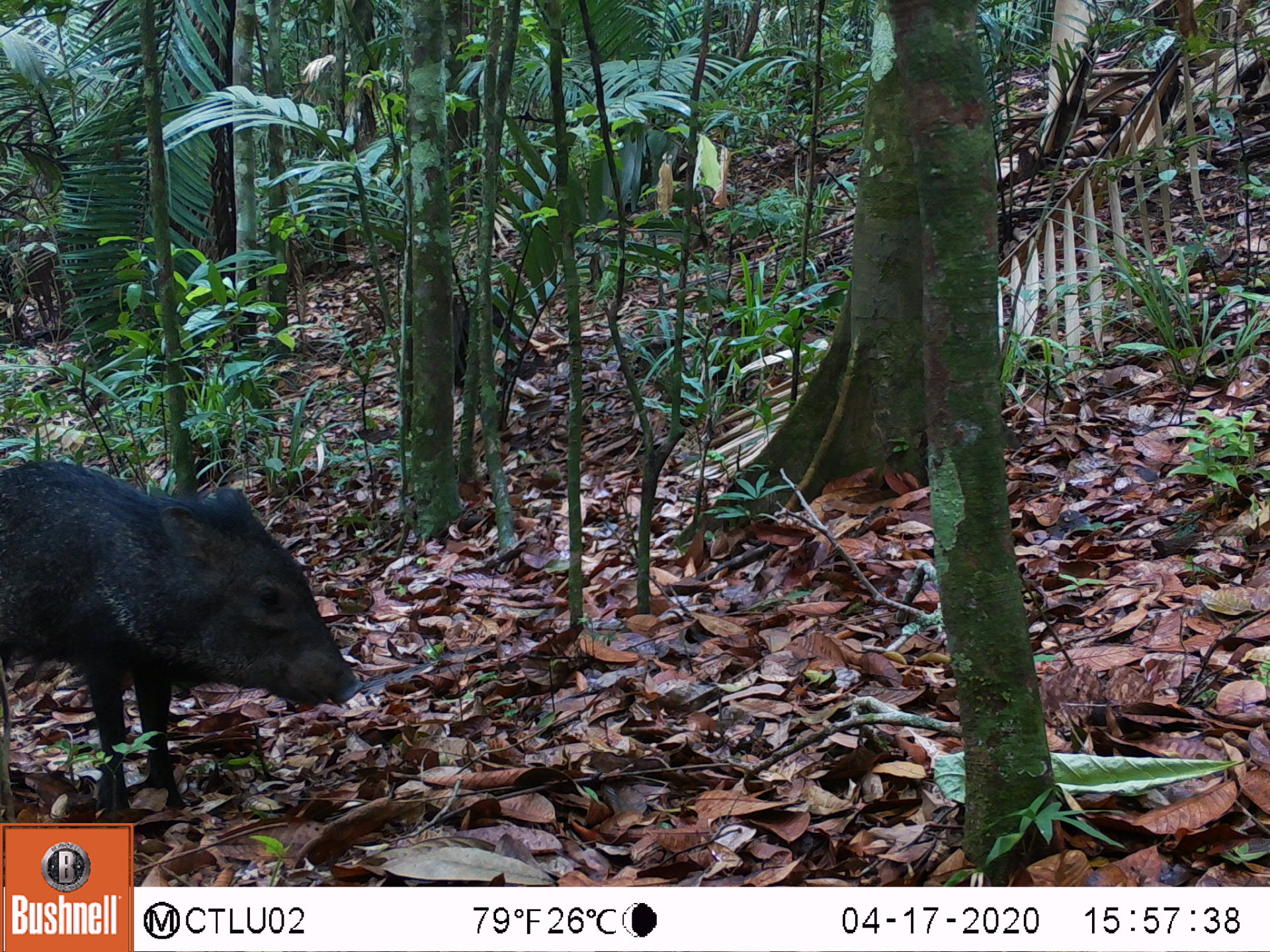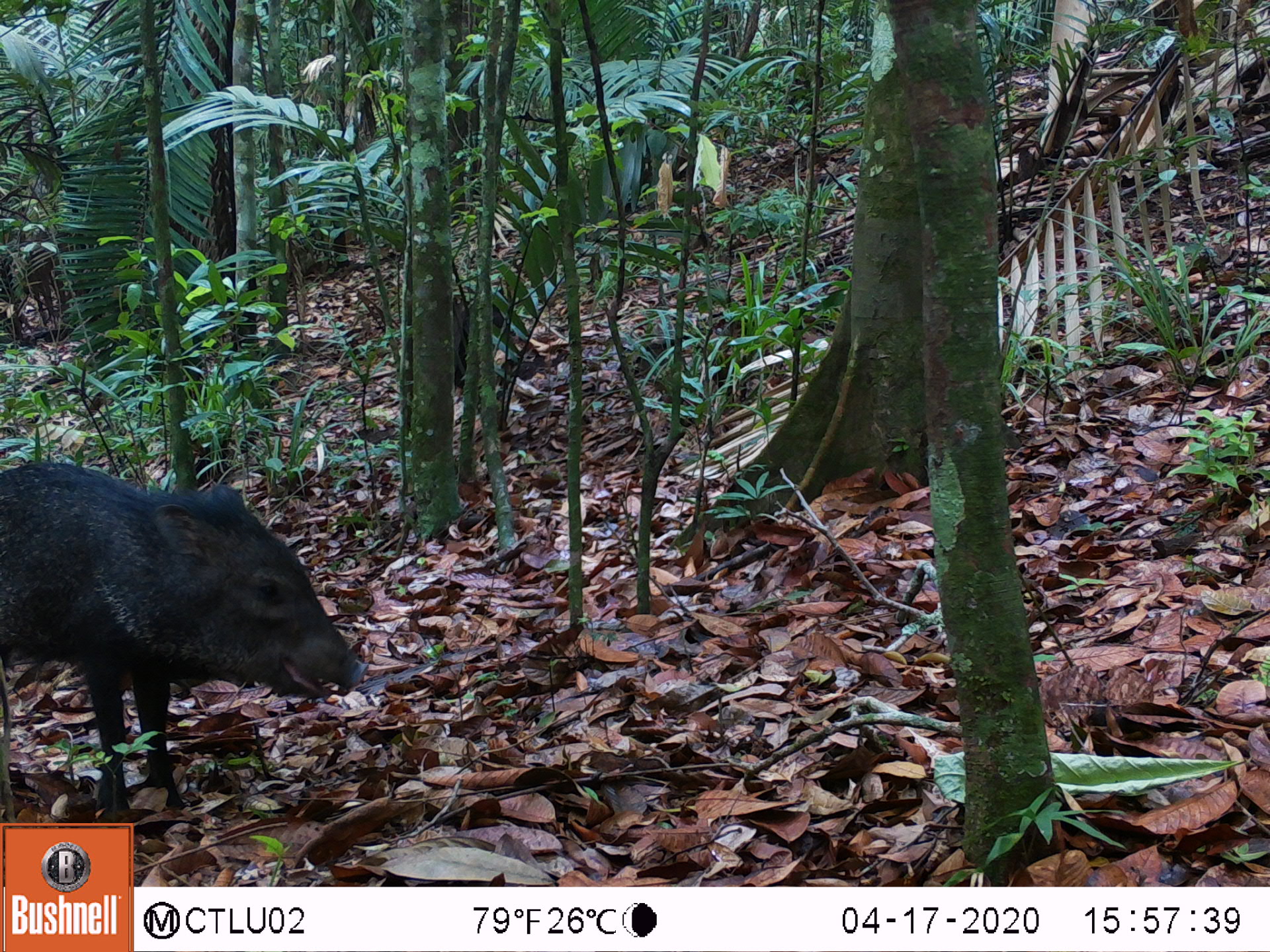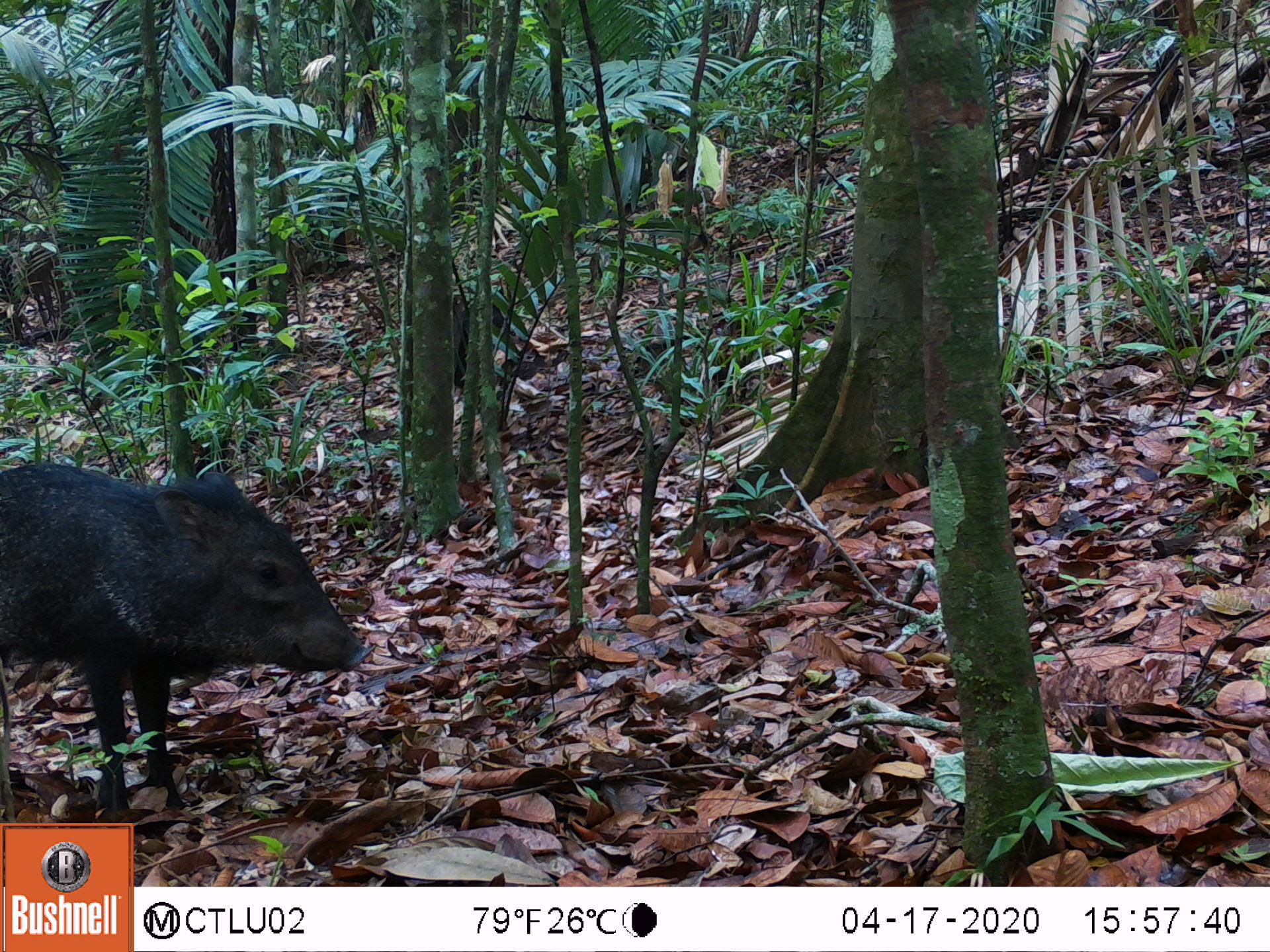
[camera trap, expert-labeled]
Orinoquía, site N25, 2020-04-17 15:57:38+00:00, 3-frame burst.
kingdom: Animalia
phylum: Chordata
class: Mammalia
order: Artiodactyla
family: Tayassuidae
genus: Pecari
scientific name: Pecari tajacu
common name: collared peccary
Collared peccary (Pecari tajacu).